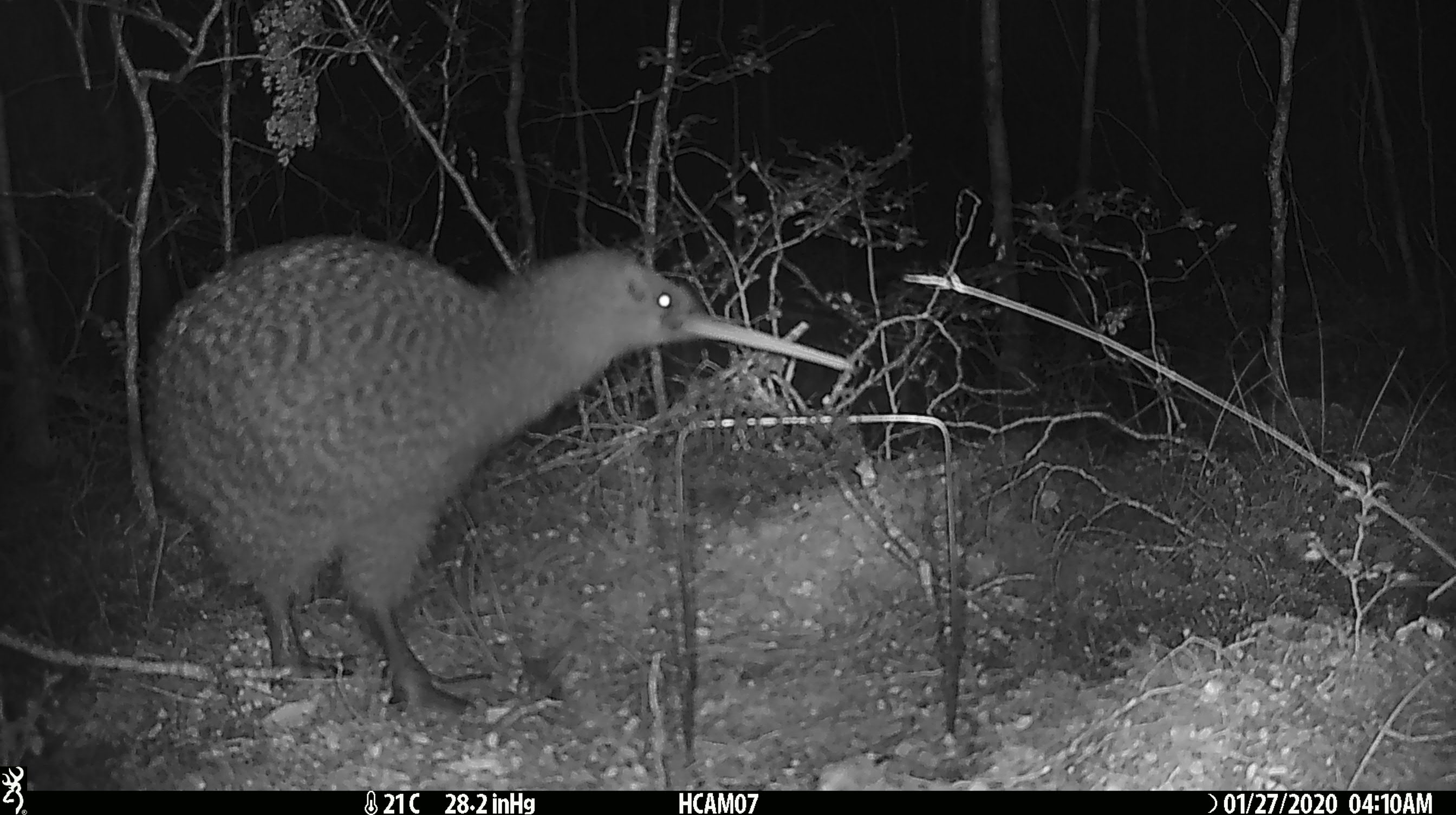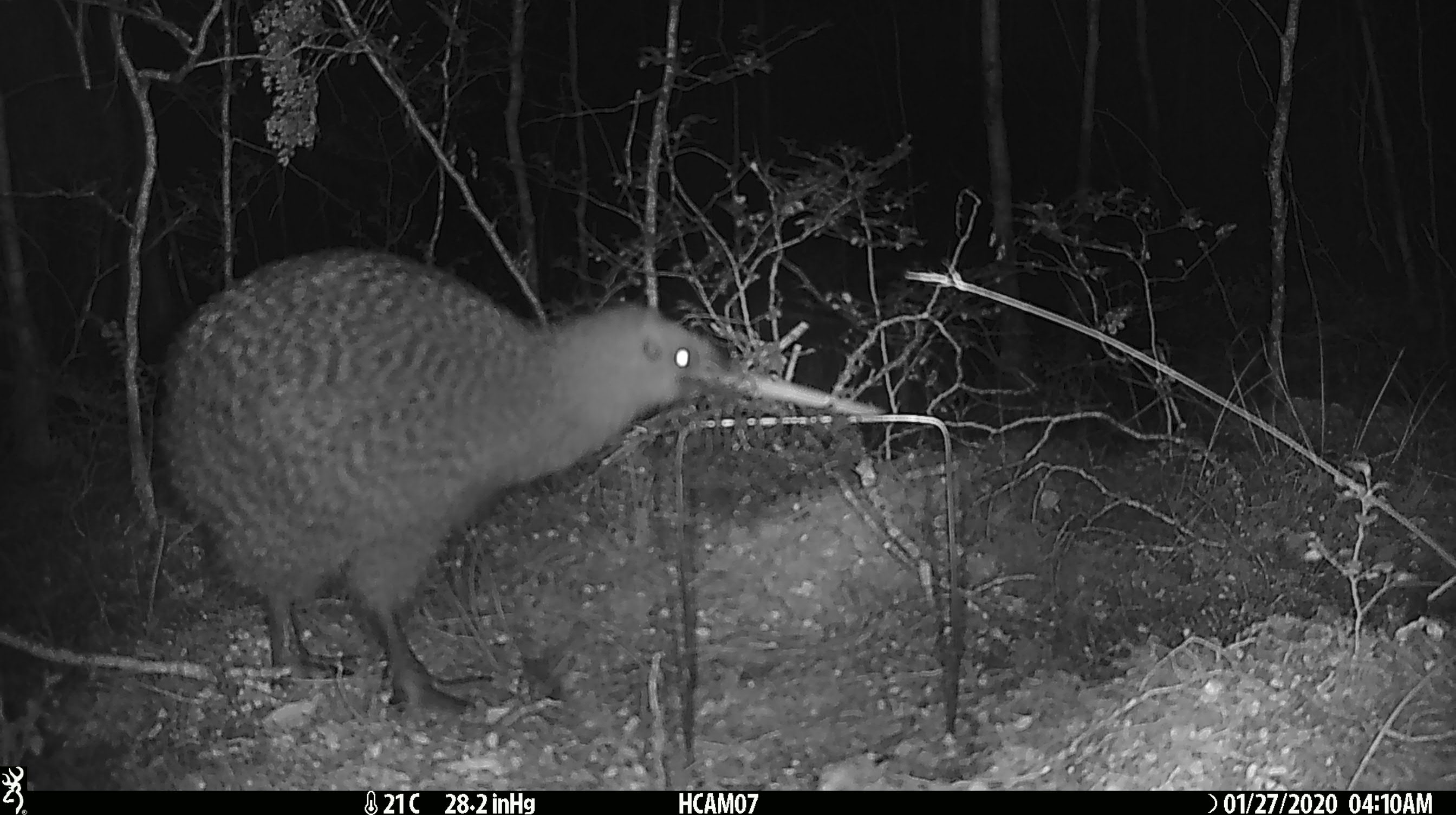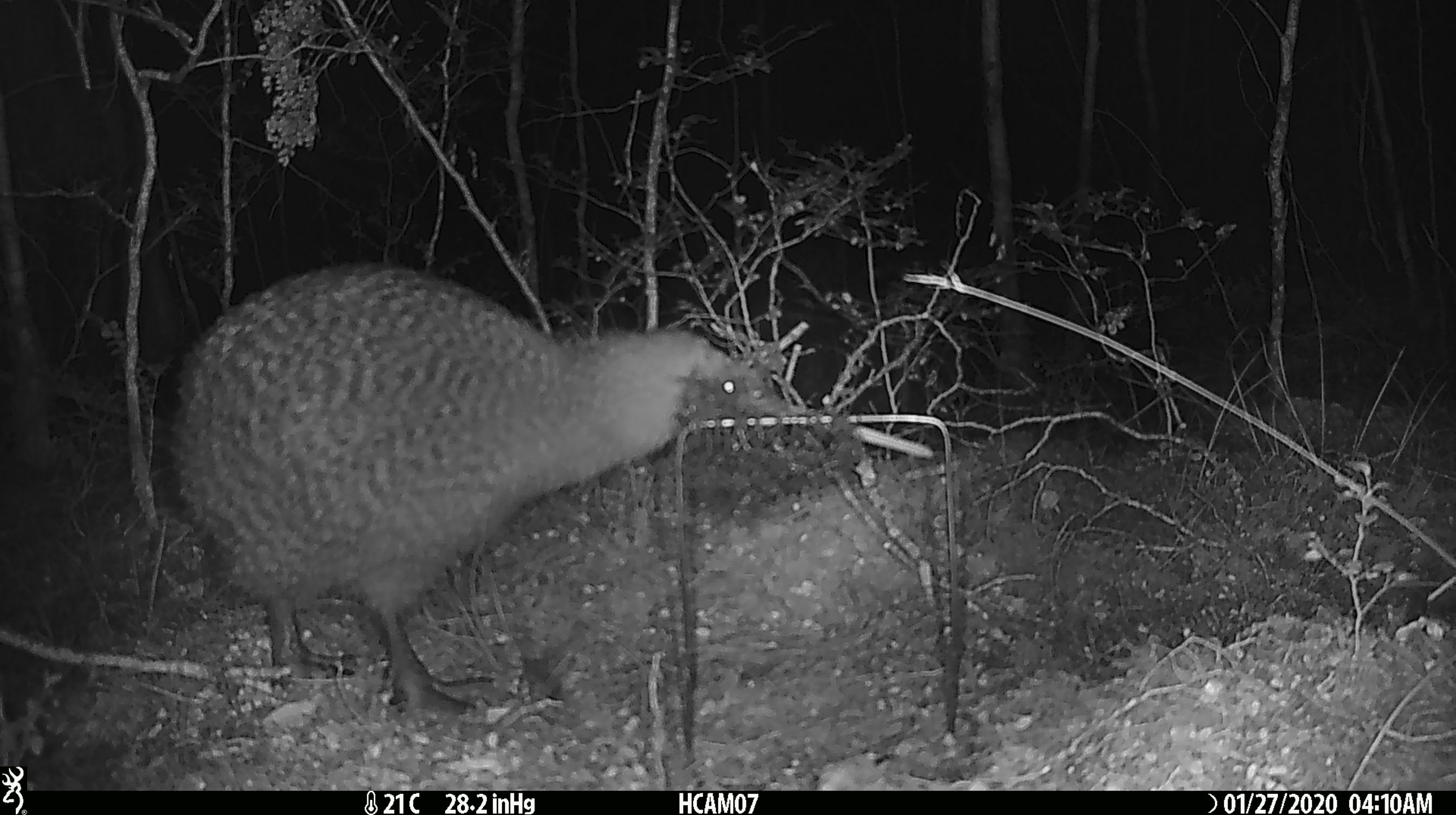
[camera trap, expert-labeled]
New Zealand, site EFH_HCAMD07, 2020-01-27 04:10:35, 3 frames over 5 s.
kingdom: Animalia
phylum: Chordata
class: Aves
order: Apterygiformes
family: Apterygidae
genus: Apteryx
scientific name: Apteryx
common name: kiwi